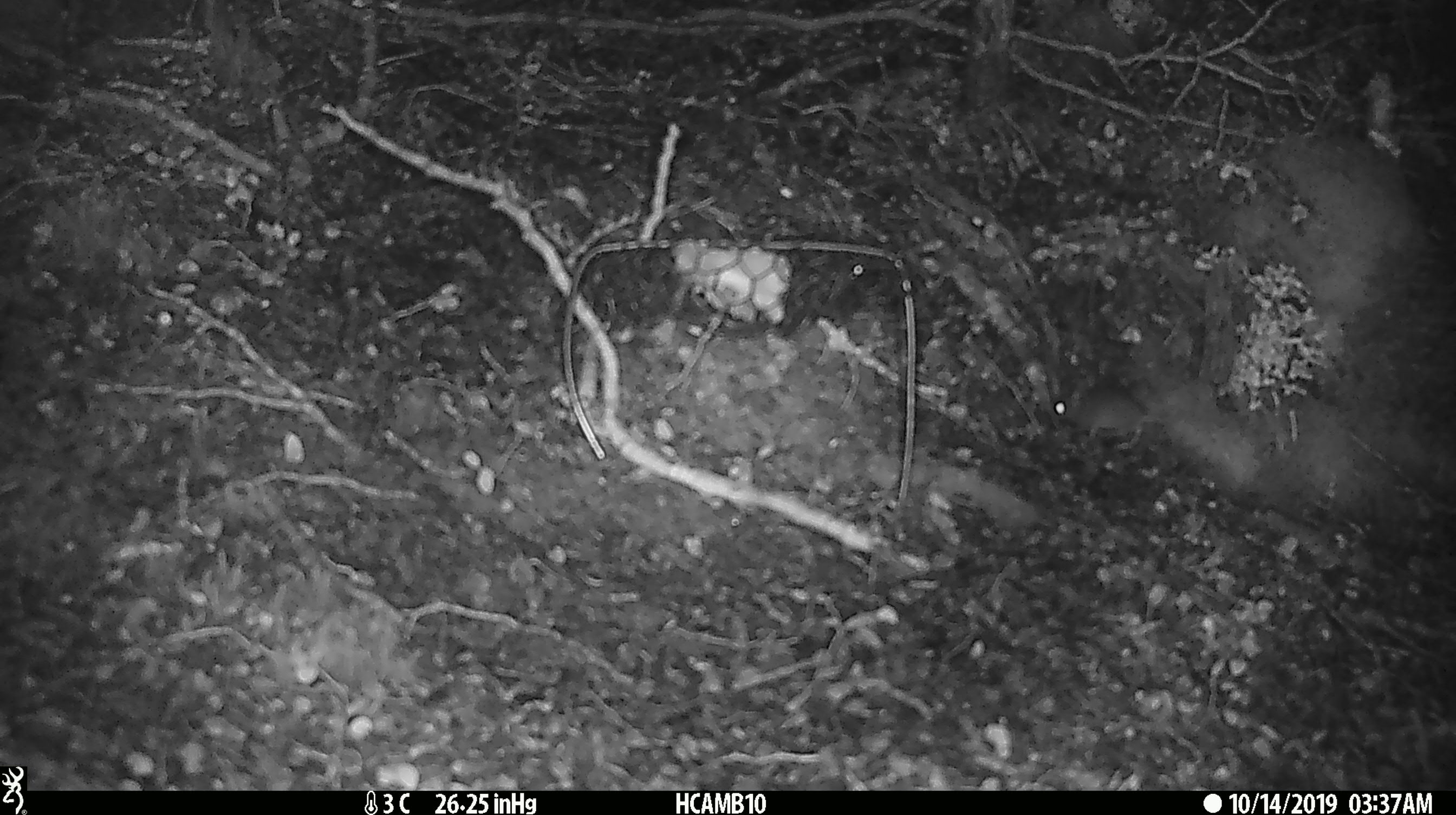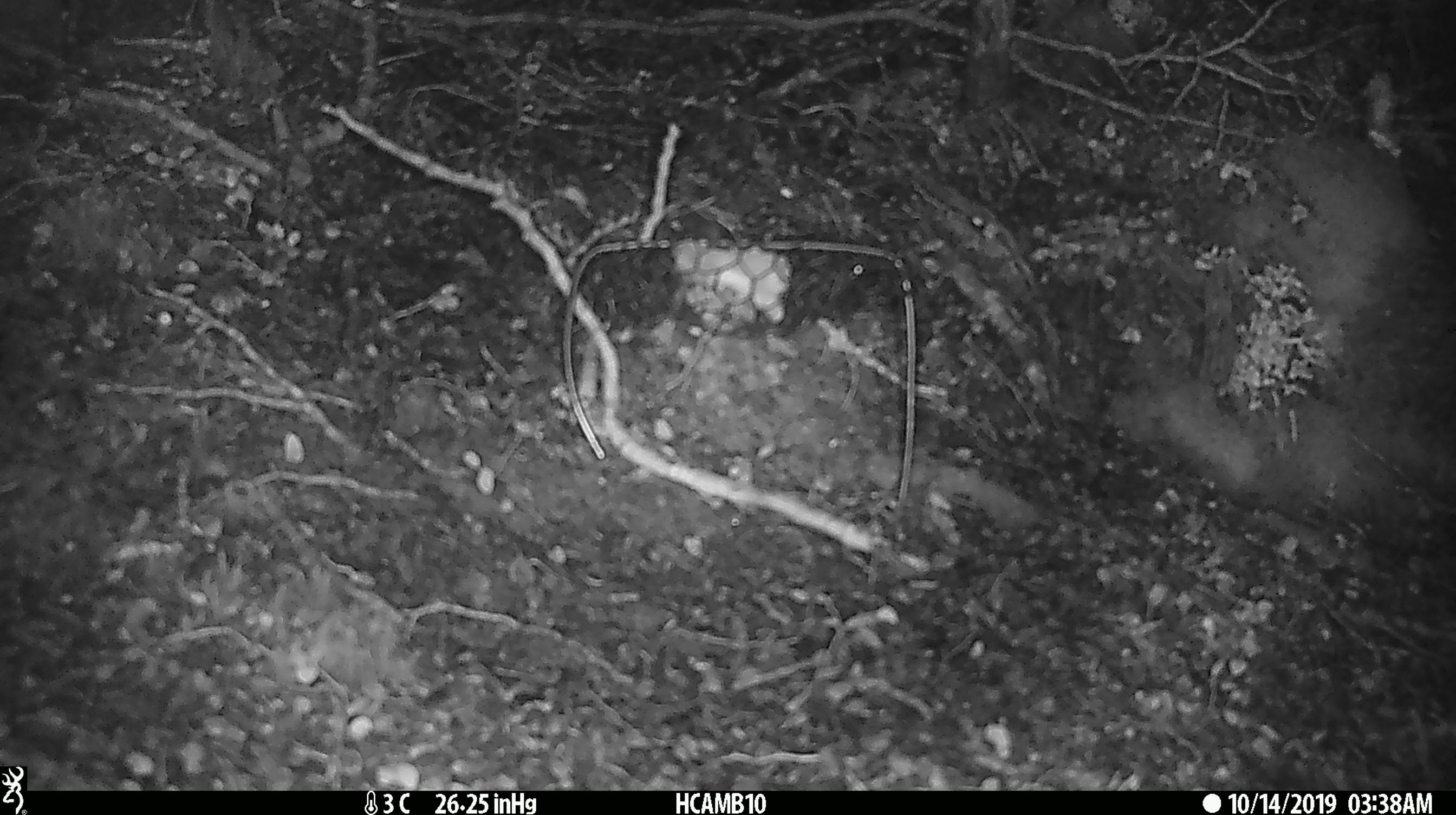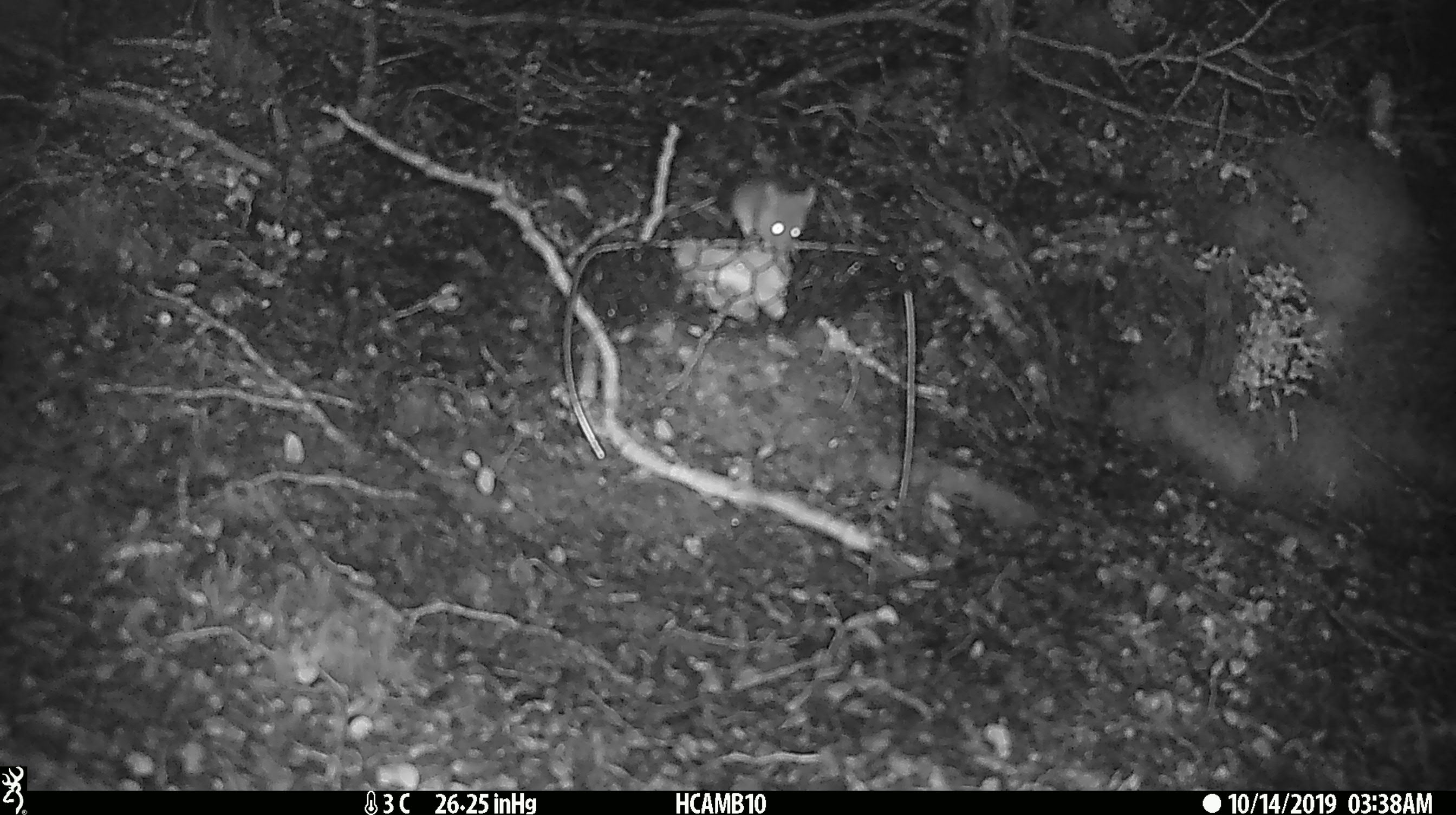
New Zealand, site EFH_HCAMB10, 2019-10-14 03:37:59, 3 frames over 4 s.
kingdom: Animalia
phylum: Chordata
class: Mammalia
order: Rodentia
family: Muridae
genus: Mus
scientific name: Mus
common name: mouse